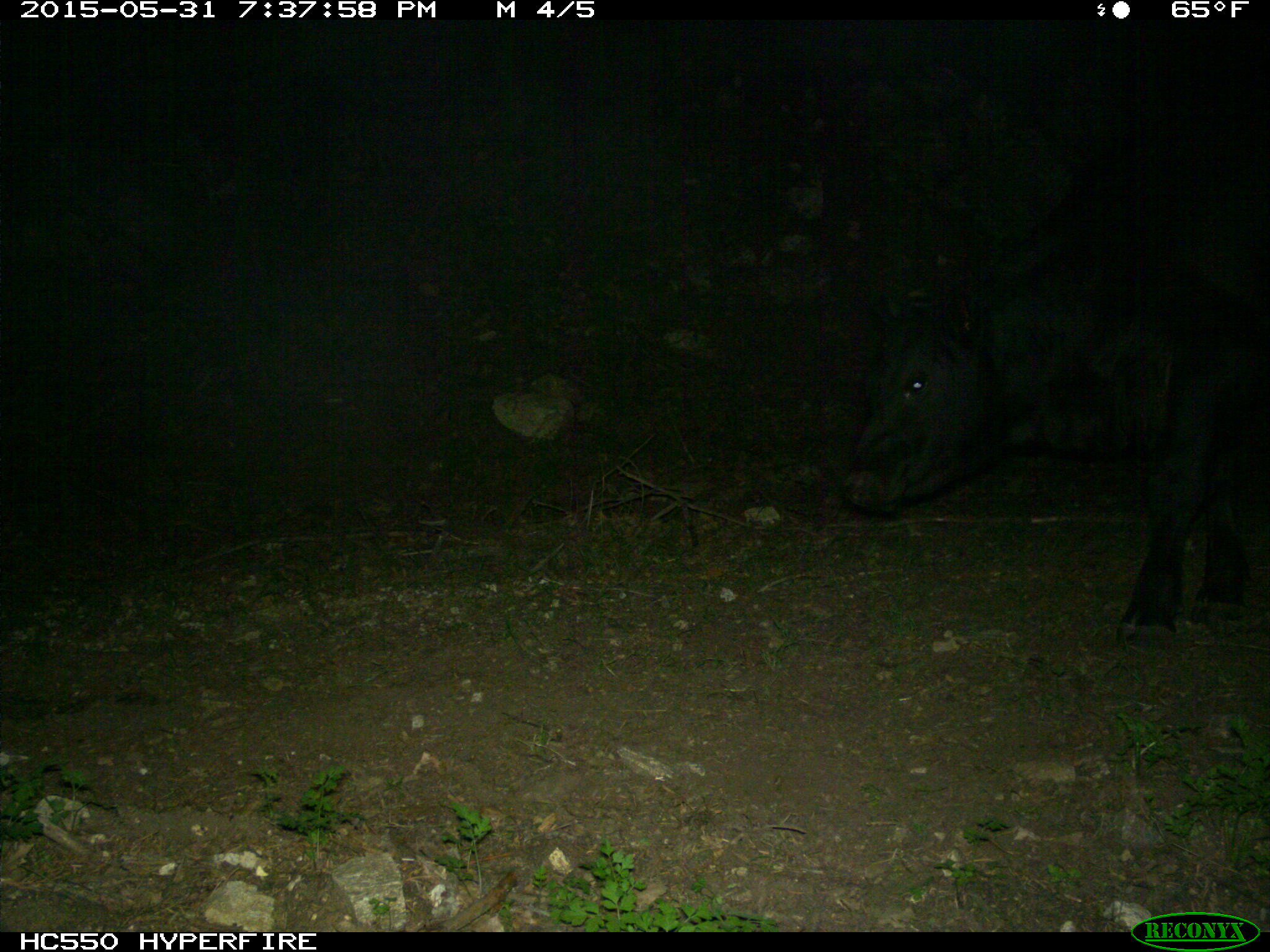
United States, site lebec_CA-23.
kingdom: Animalia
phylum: Chordata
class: Mammalia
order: Artiodactyla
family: Bovidae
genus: Bos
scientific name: Bos taurus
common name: domestic cow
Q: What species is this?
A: Bos taurus (domestic cow).